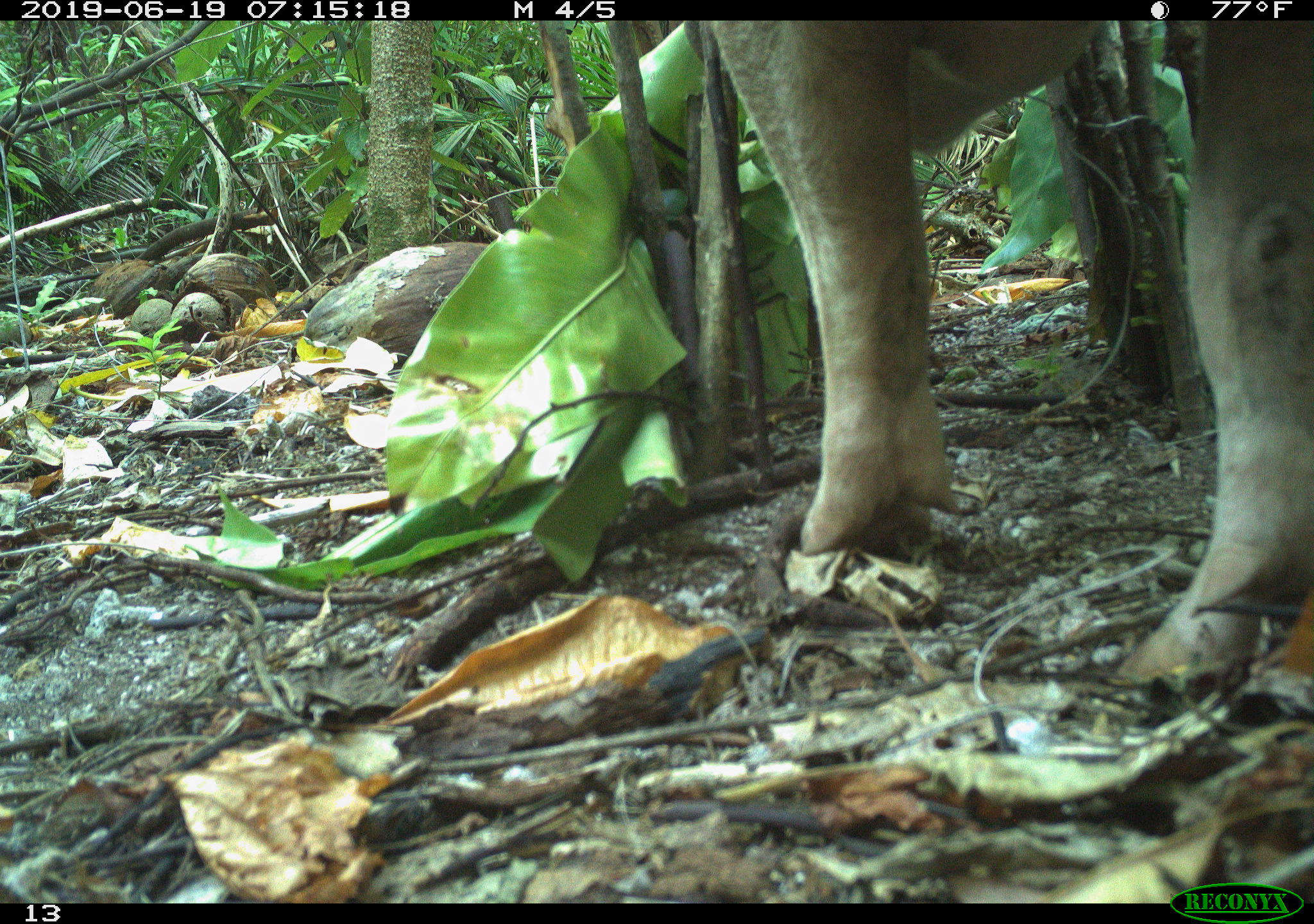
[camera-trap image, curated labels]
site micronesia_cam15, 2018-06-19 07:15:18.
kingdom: Animalia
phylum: Chordata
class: Mammalia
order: Artiodactyla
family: Suidae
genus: Sus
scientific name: Sus scrofa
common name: pig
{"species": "pig (Sus scrofa)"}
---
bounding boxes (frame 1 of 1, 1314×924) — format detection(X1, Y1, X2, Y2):
pig: detection(708, 16, 1314, 718)